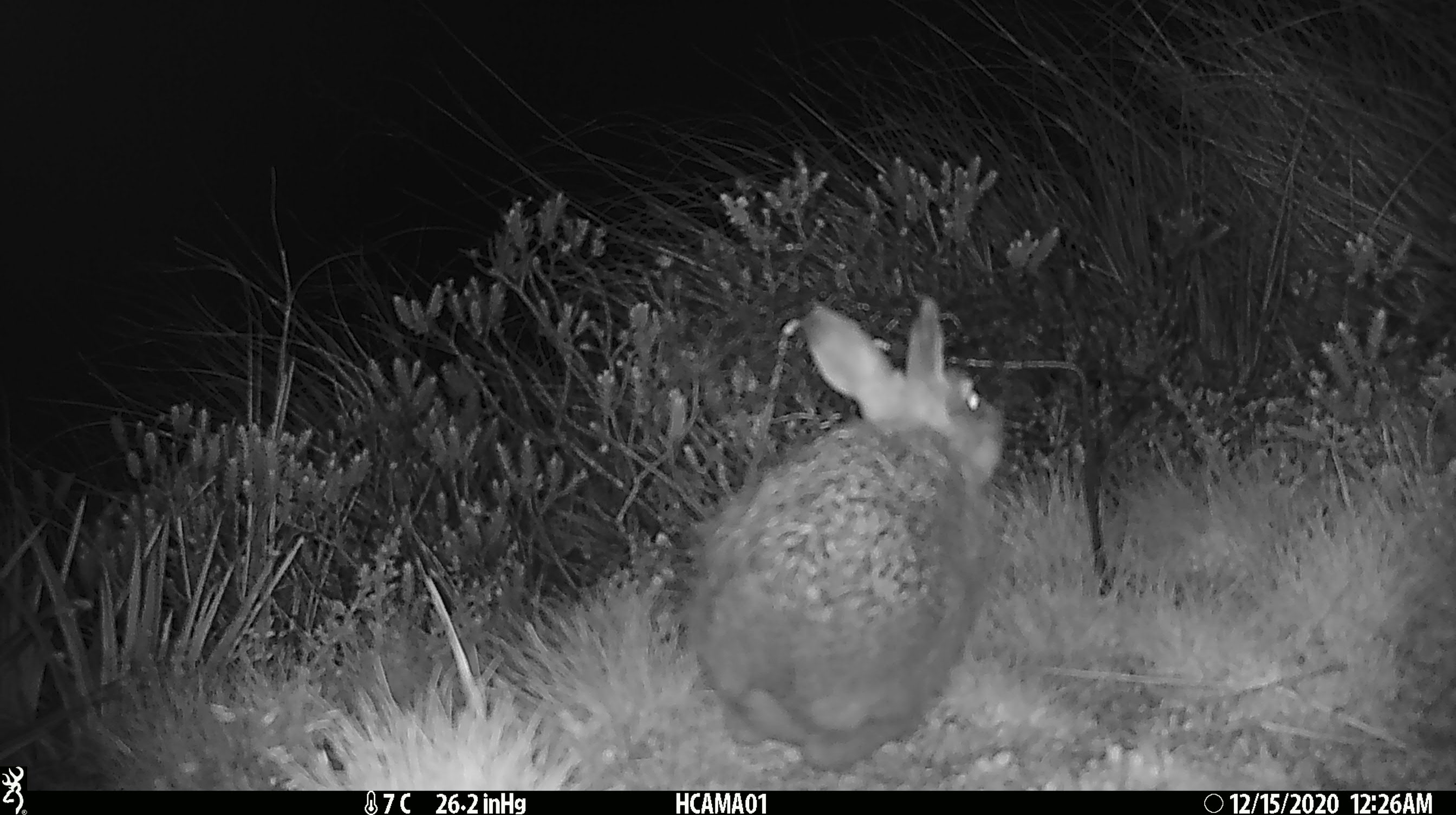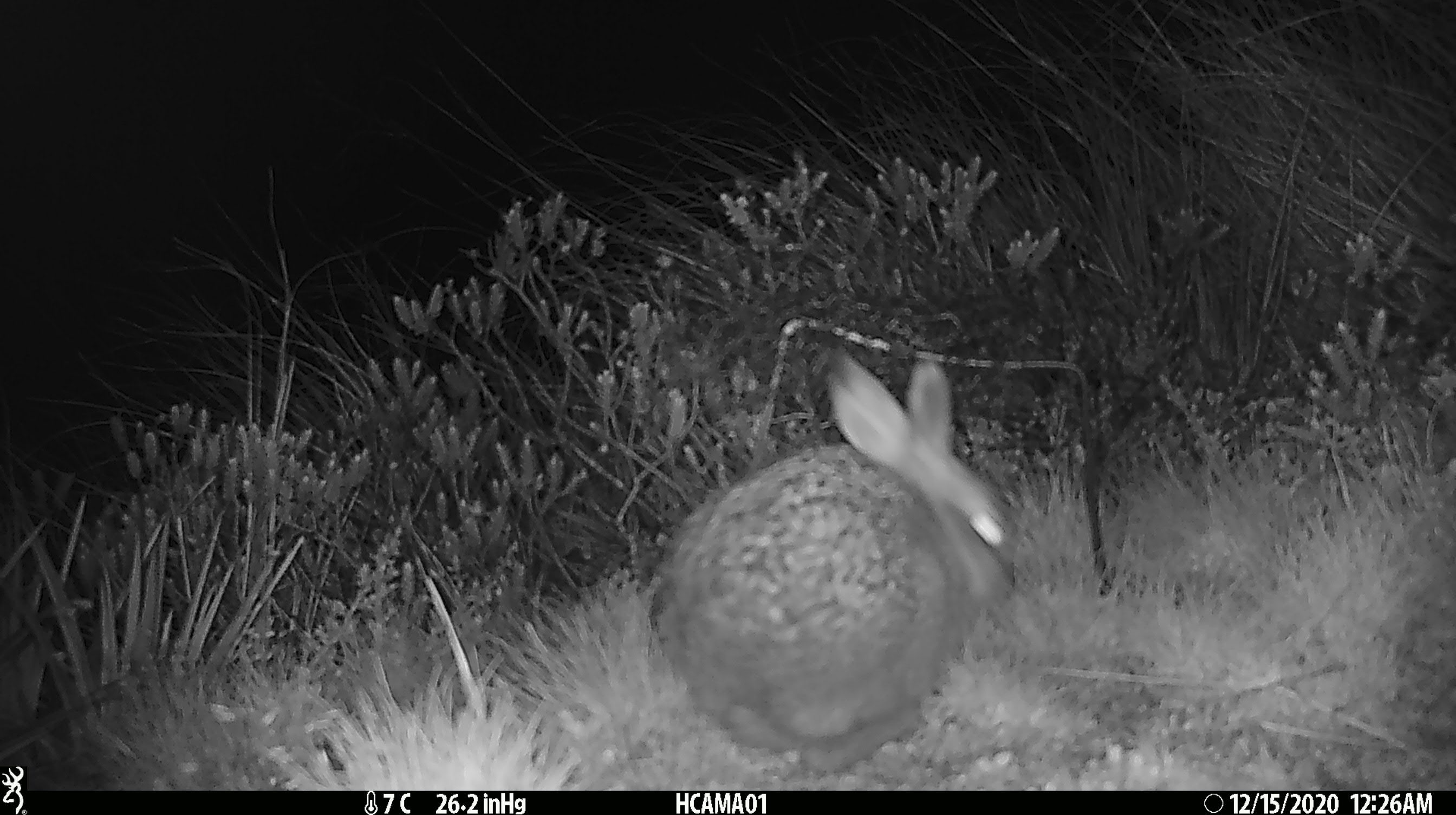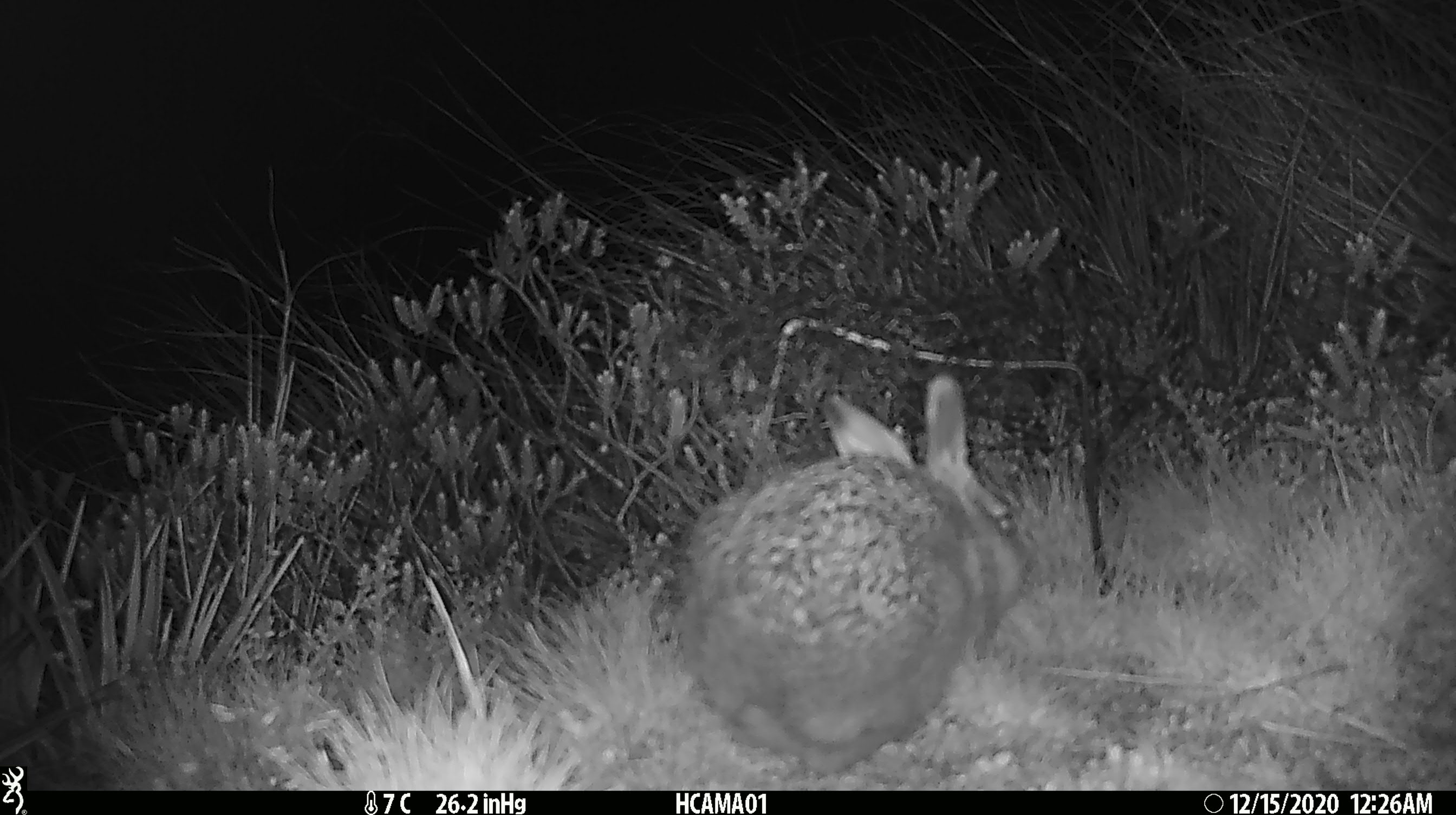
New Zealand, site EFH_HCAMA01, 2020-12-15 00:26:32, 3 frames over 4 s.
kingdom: Animalia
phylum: Chordata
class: Mammalia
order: Lagomorpha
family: Leporidae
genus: Oryctolagus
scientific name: Oryctolagus cuniculus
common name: european rabbit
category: rabbit